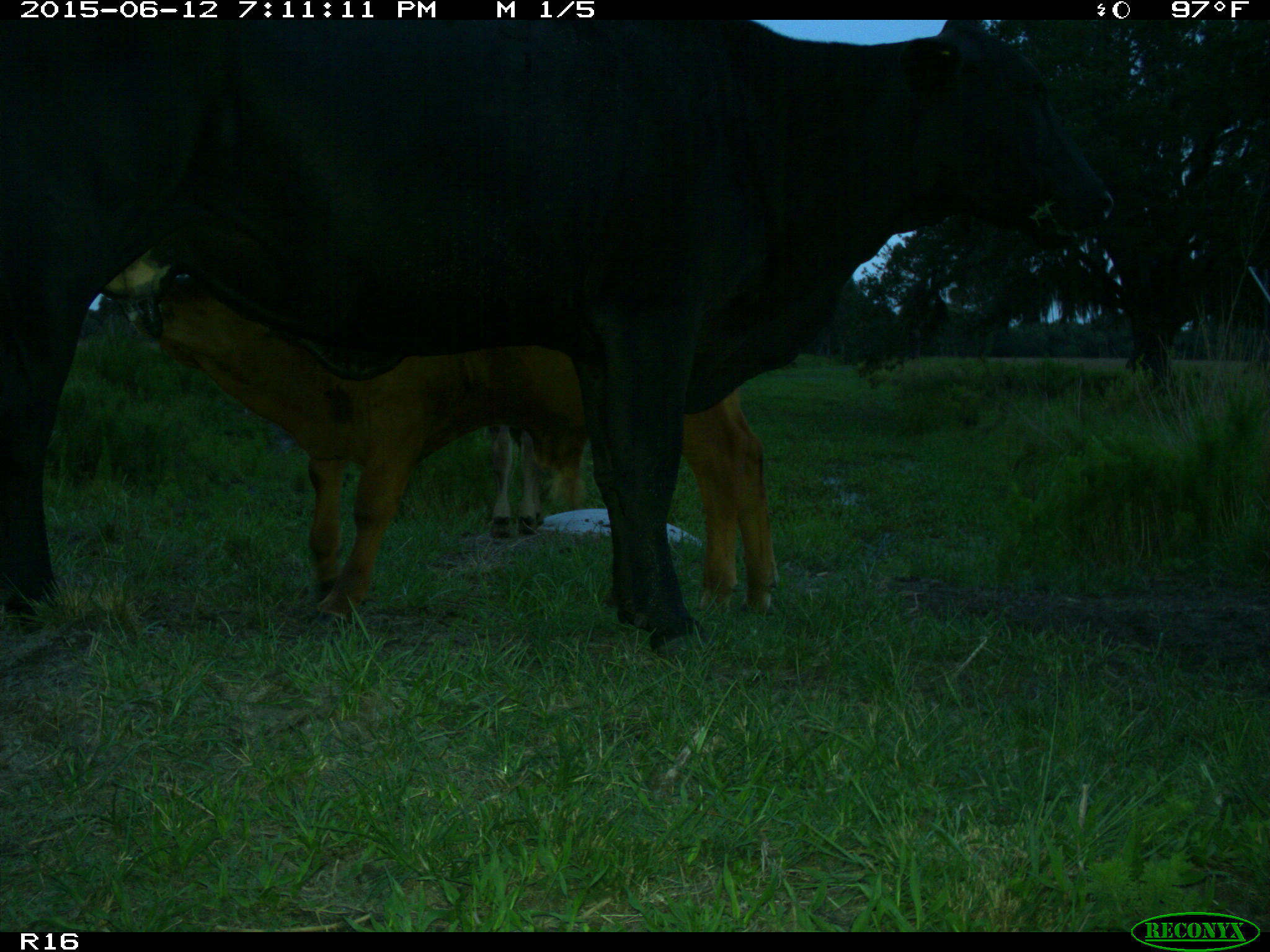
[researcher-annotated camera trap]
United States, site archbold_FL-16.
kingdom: Animalia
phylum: Chordata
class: Mammalia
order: Artiodactyla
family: Bovidae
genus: Bos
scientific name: Bos taurus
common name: domestic cow